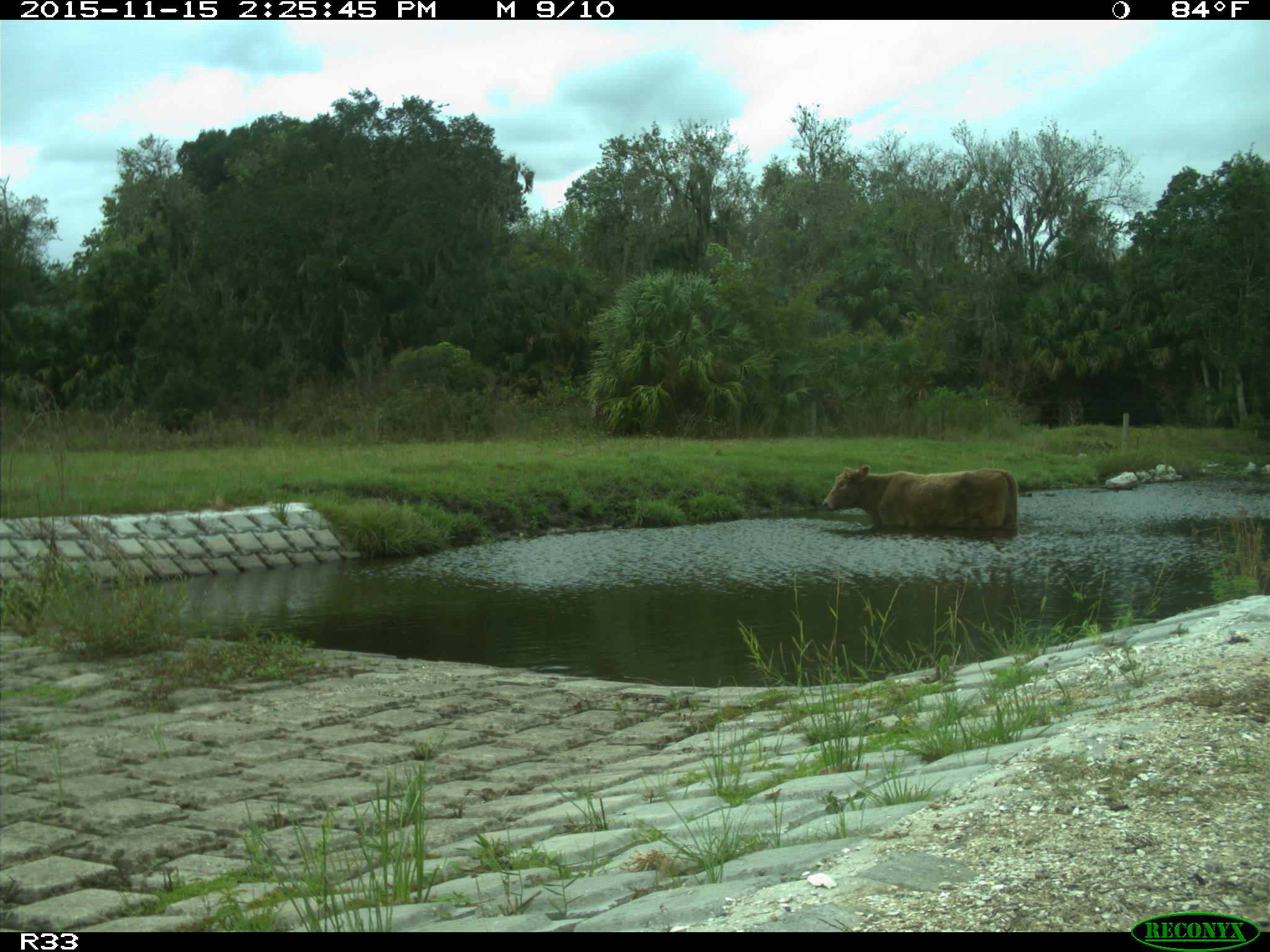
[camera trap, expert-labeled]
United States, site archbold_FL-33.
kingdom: Animalia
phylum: Chordata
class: Mammalia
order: Artiodactyla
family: Bovidae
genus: Bos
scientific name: Bos taurus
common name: domestic cow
Bos taurus (domestic cow).